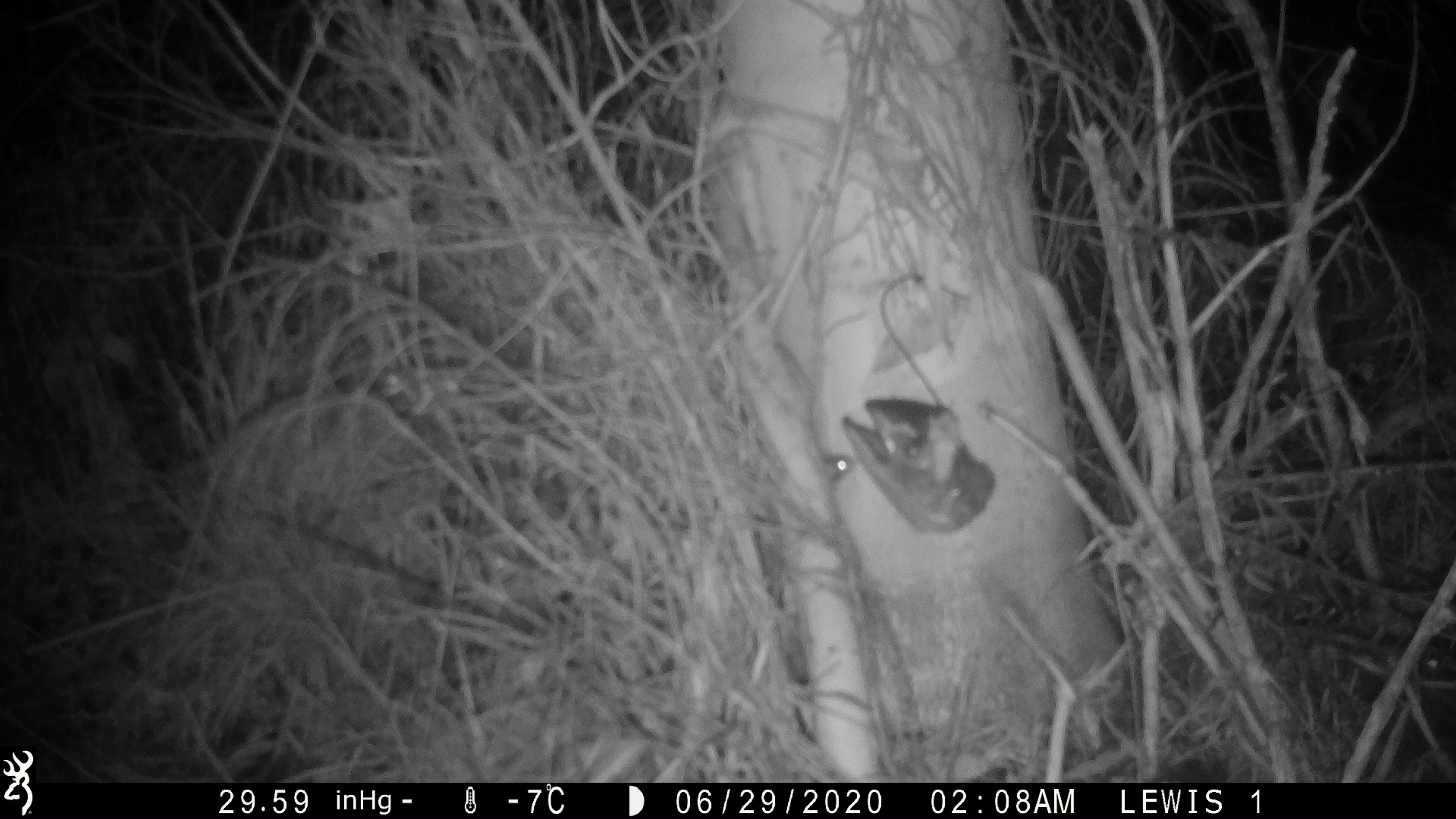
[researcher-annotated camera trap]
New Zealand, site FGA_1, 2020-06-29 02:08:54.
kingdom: Animalia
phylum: Chordata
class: Mammalia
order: Rodentia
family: Muridae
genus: Mus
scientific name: Mus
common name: mouse